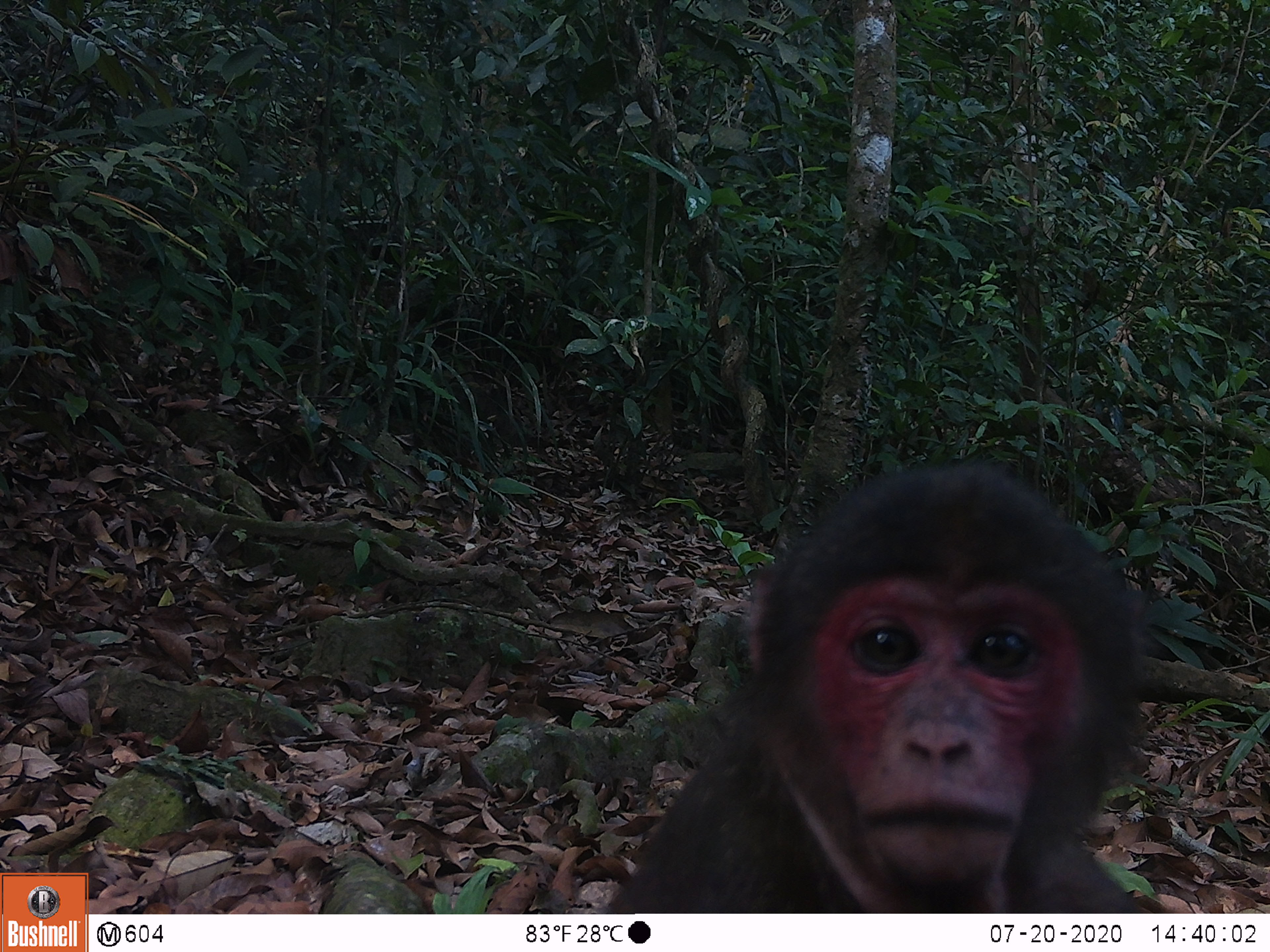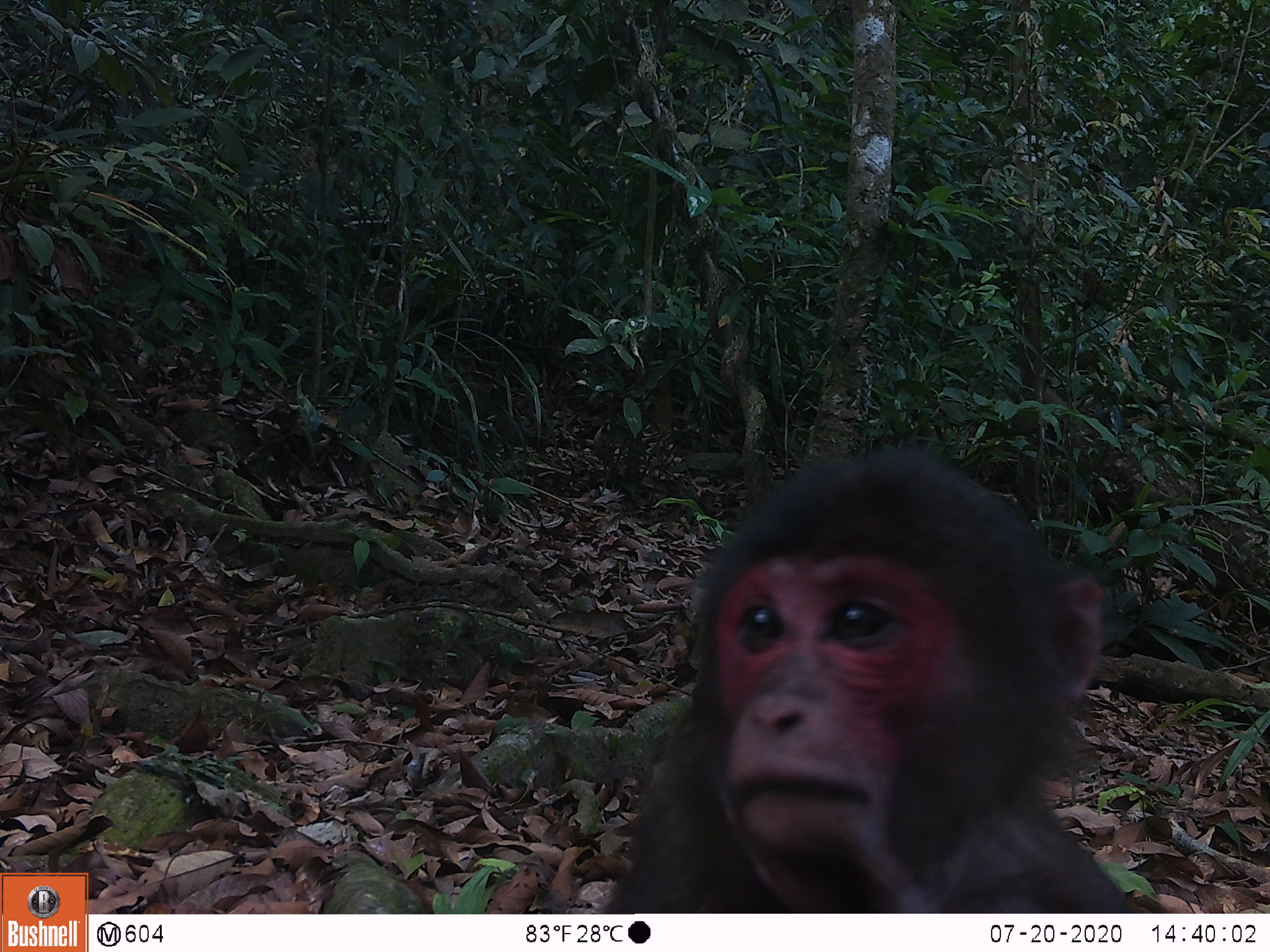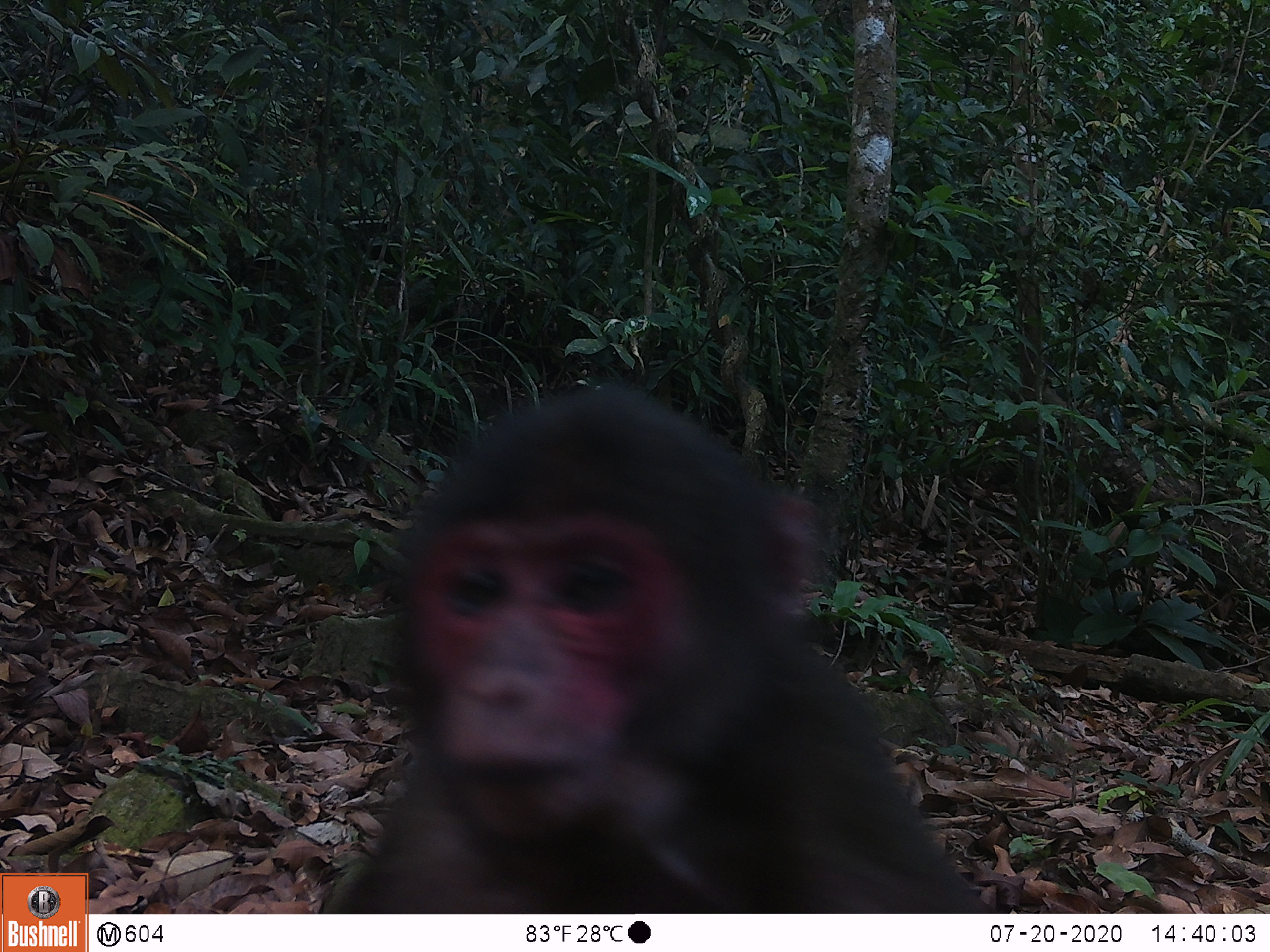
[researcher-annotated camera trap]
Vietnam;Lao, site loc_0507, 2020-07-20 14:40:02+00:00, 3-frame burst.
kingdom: Animalia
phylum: Chordata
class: Mammalia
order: Primates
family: Cercopithecidae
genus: Macaca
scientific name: Macaca arctoides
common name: stump-tailed macaque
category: stump tailed macaque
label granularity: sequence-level